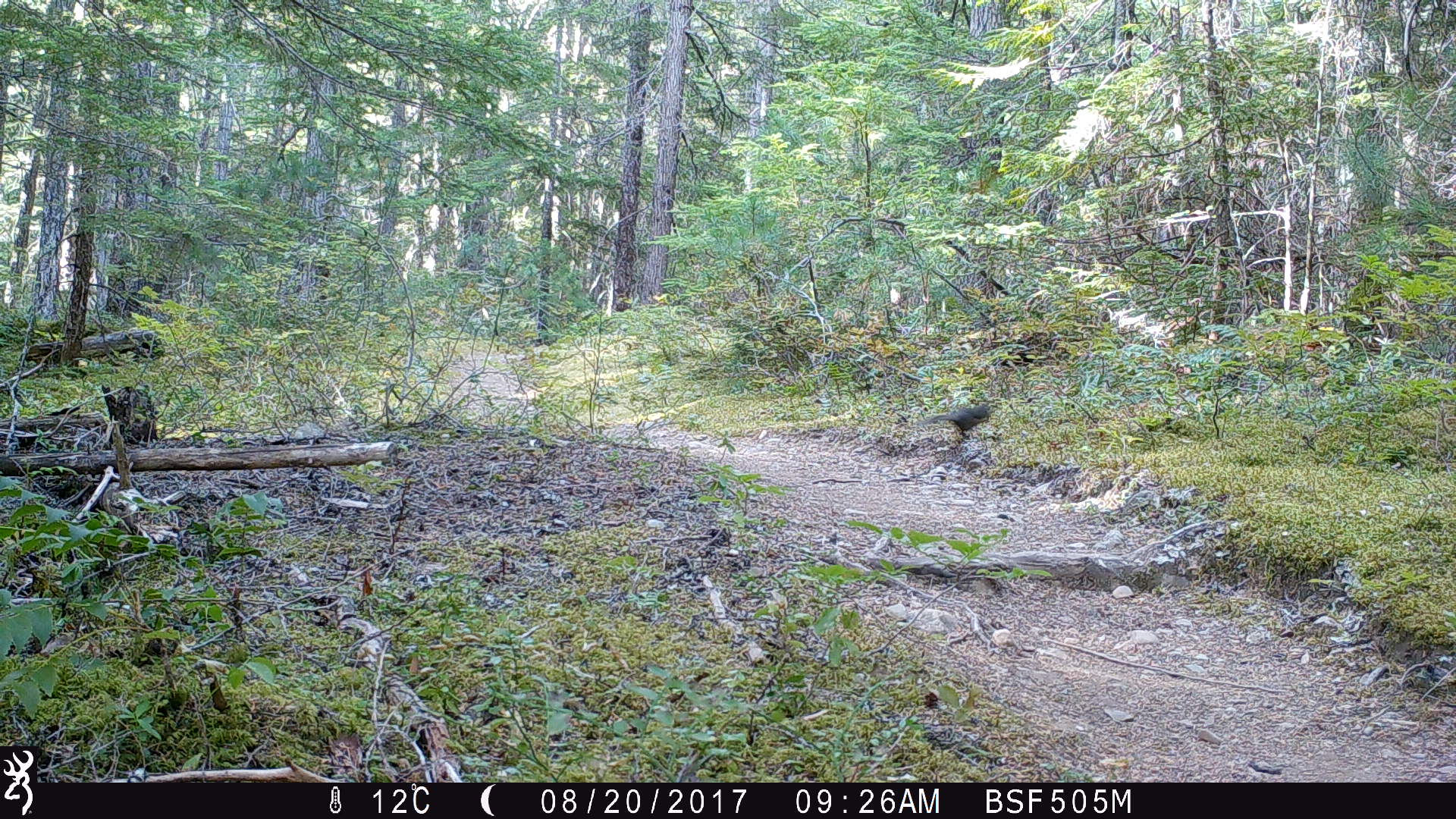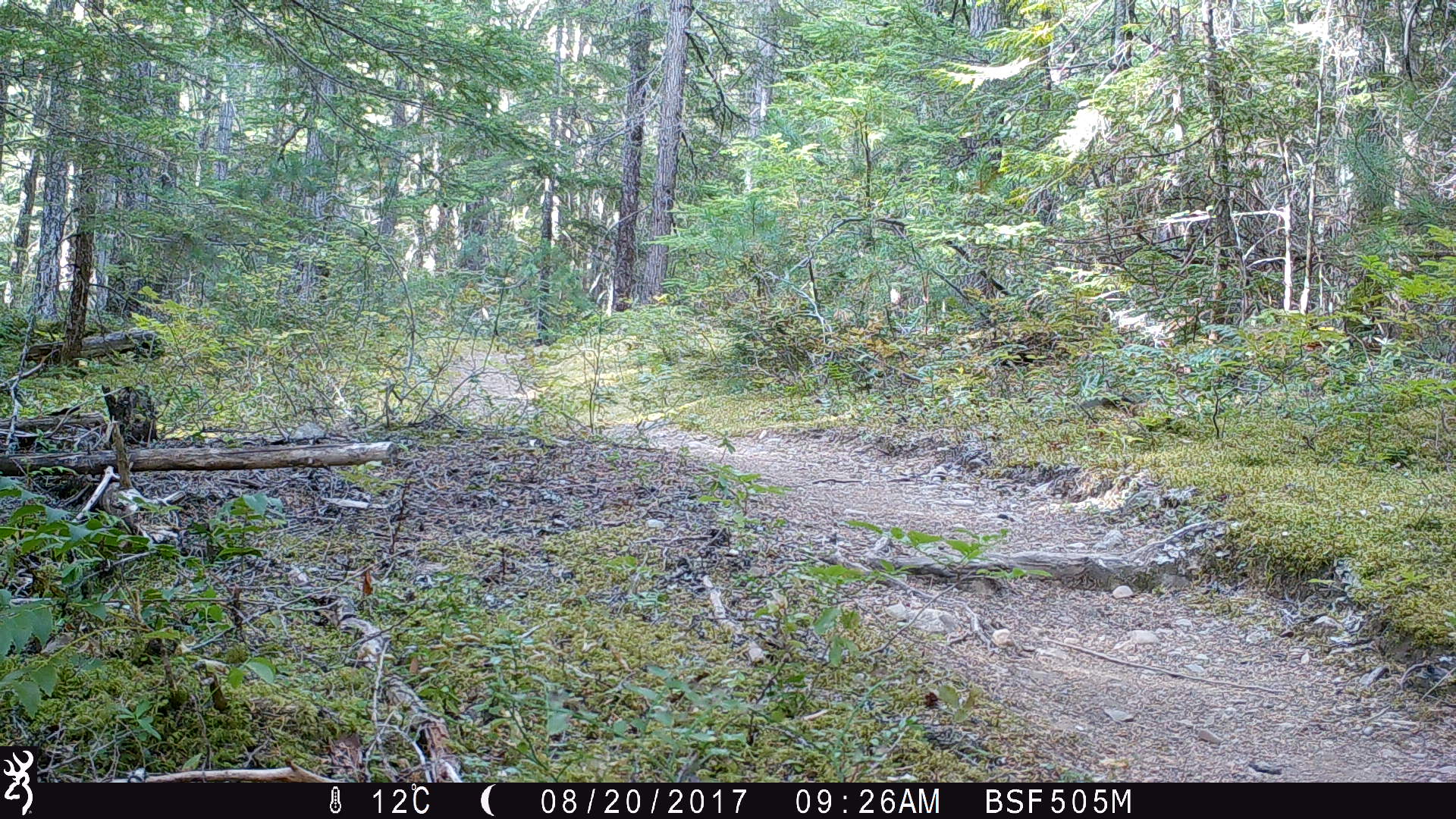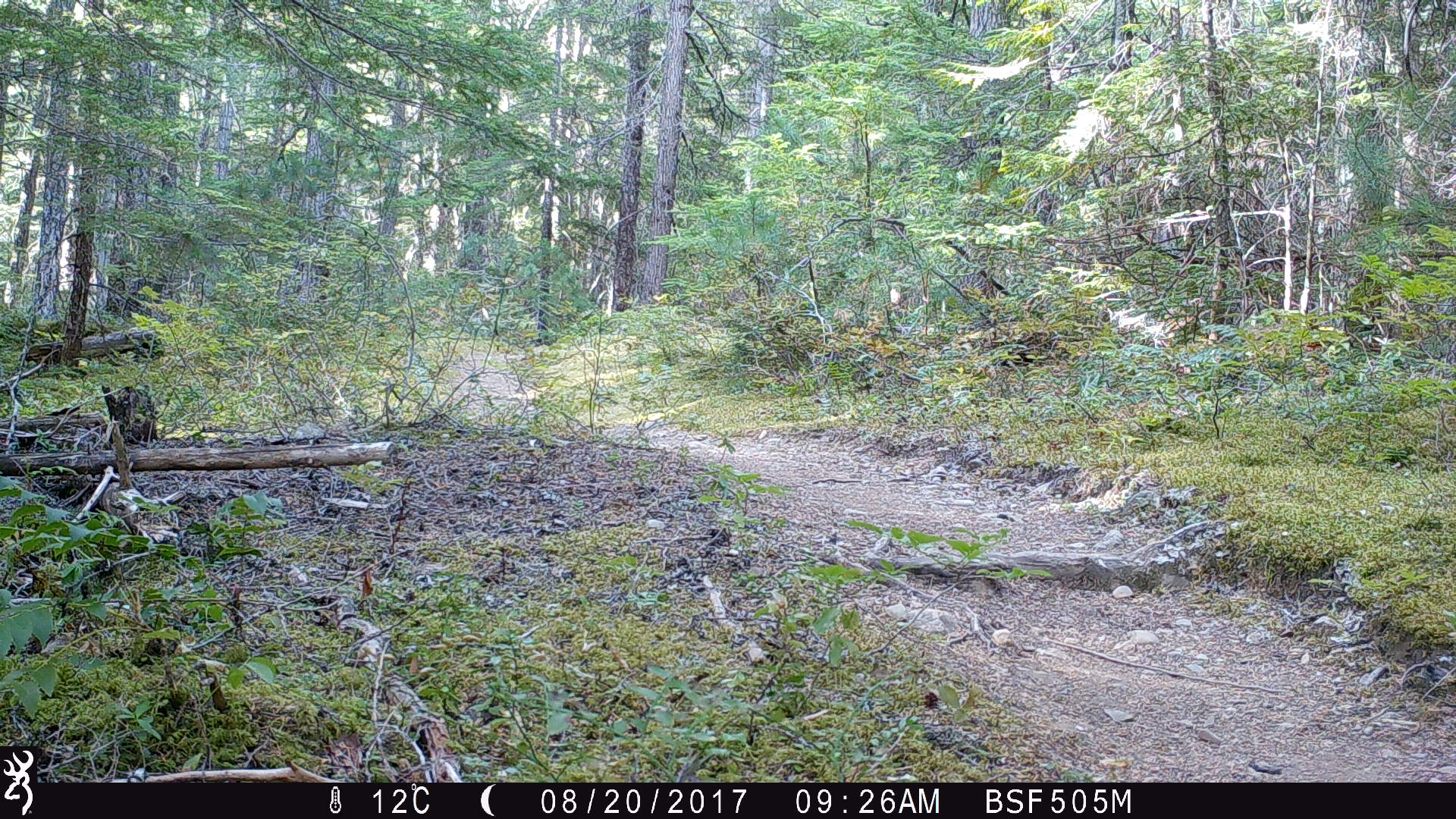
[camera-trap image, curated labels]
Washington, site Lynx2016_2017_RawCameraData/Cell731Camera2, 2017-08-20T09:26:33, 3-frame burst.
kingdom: Animalia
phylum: Chordata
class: Mammalia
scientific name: Mammalia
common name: small mammal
Small mammal (Mammalia). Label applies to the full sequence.